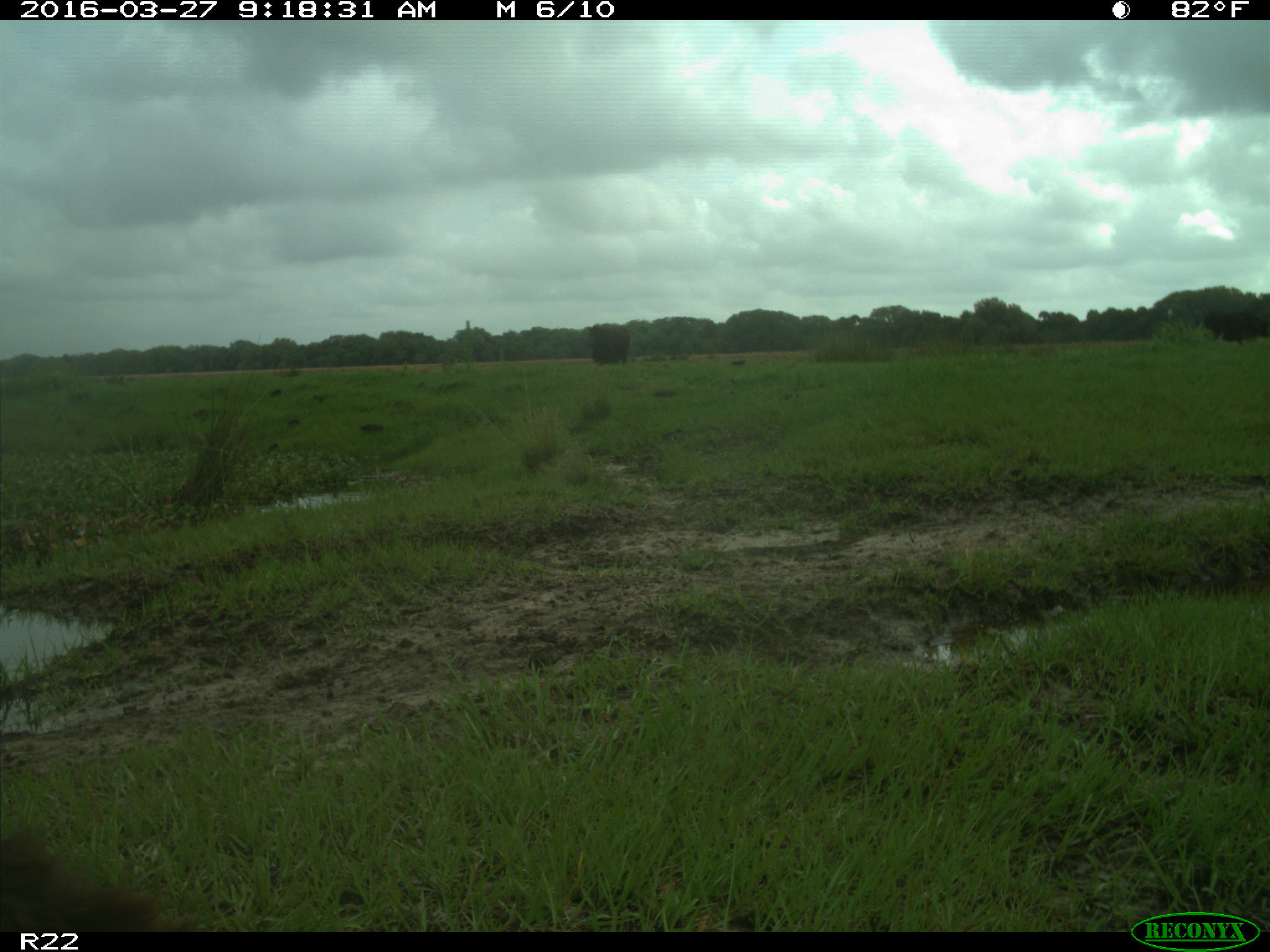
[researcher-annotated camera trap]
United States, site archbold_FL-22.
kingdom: Animalia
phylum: Chordata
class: Mammalia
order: Artiodactyla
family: Bovidae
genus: Bos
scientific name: Bos taurus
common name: domestic cow